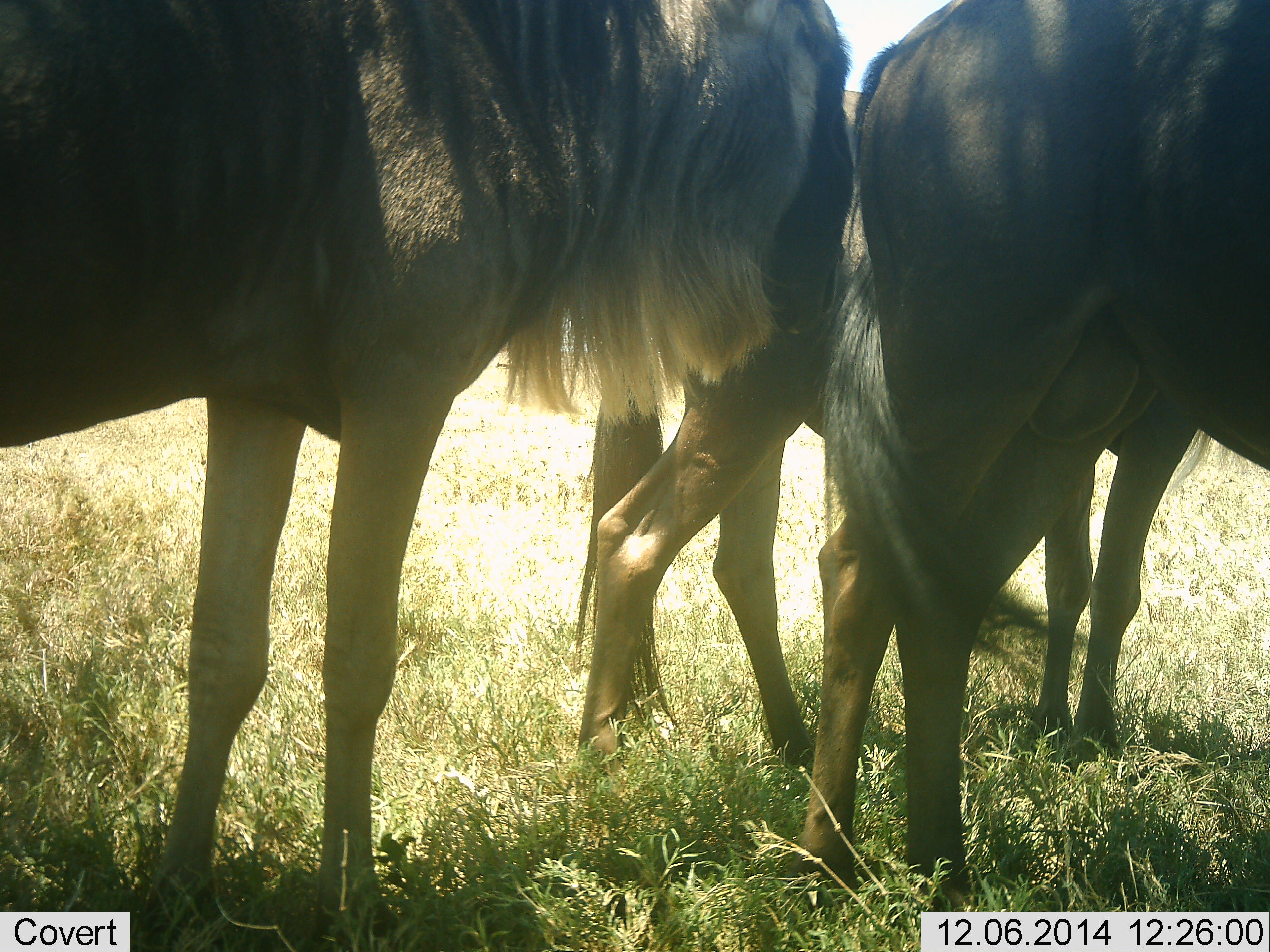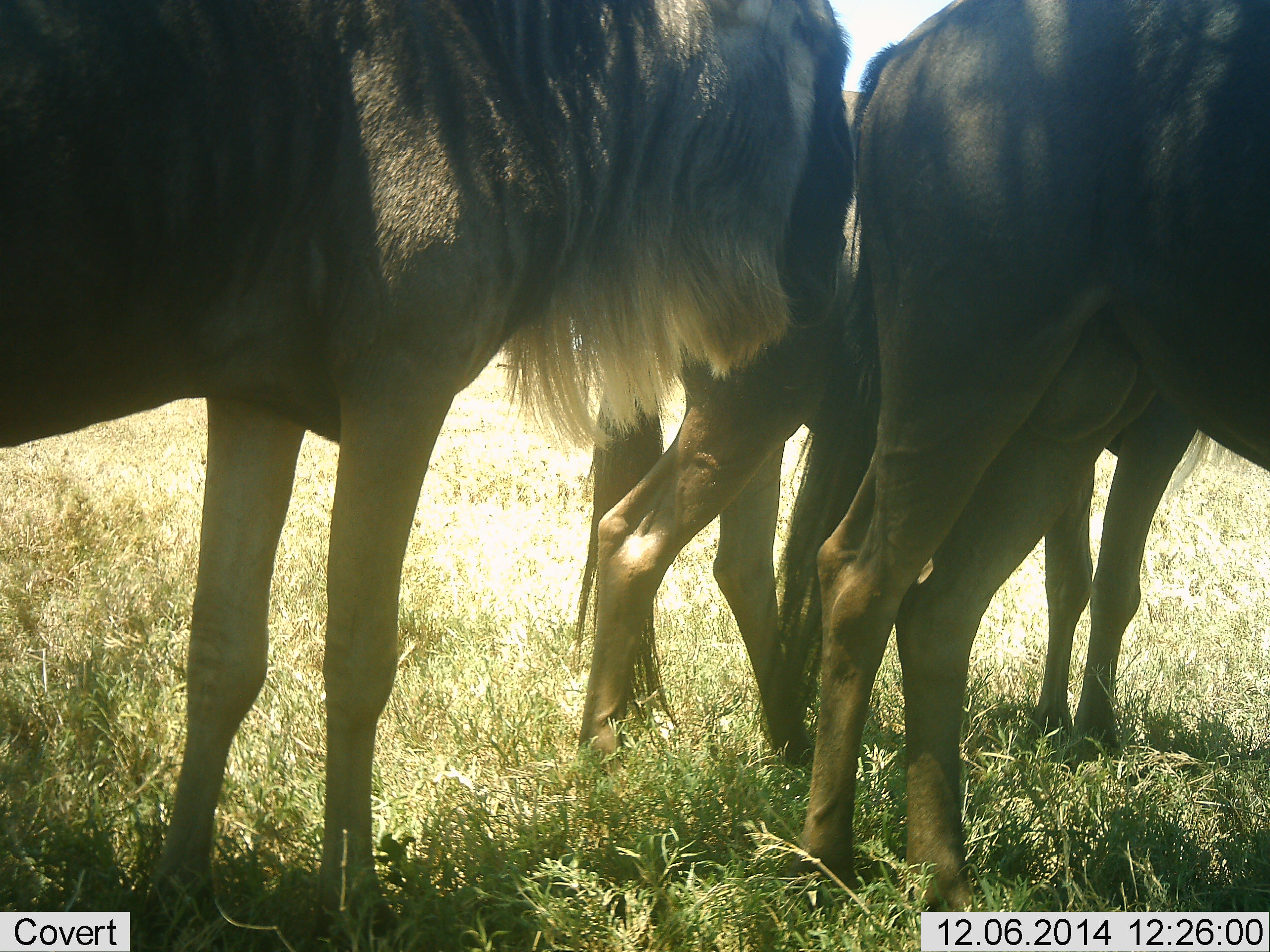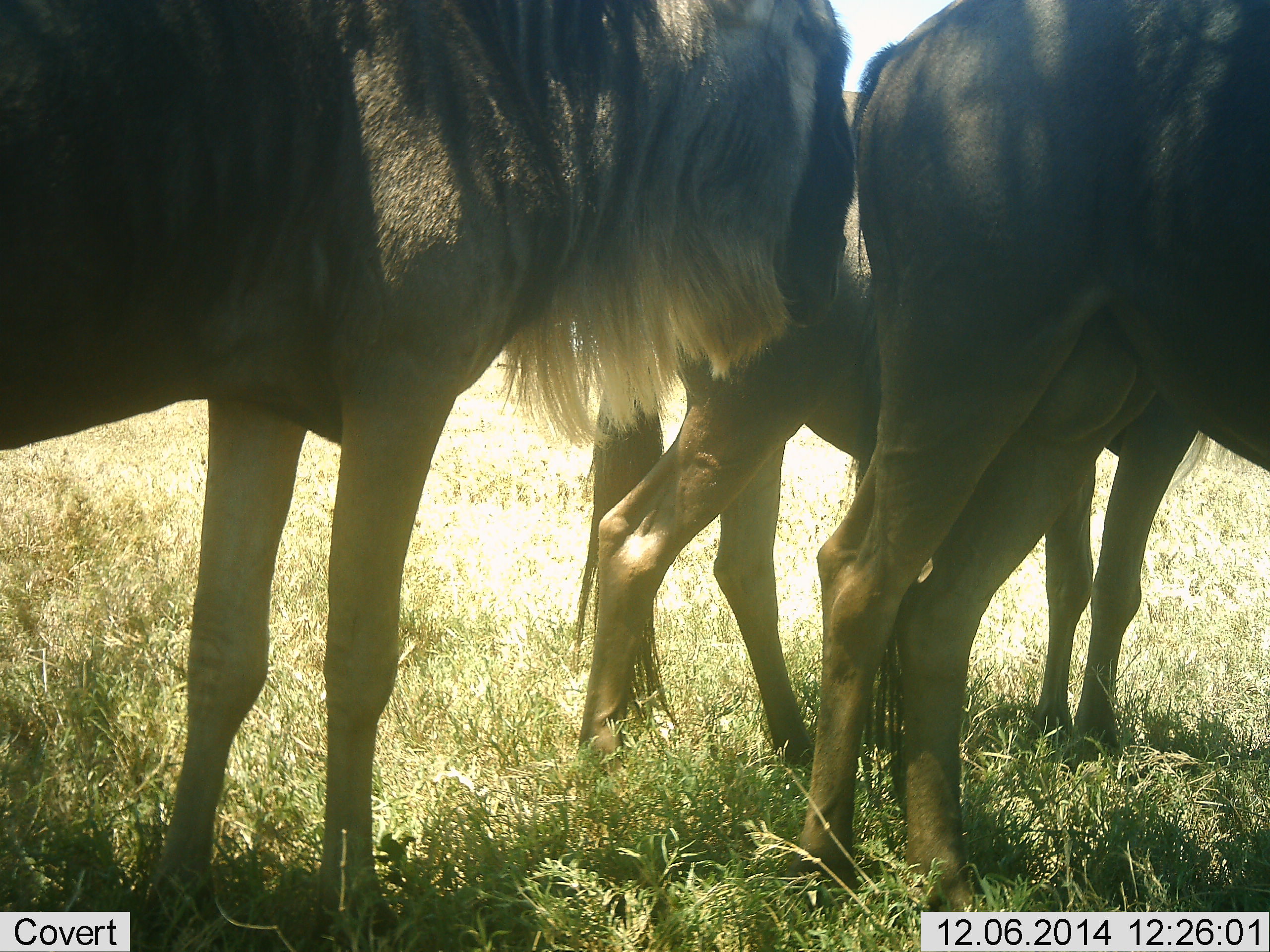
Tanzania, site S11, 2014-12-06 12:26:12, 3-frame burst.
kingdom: Animalia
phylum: Chordata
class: Mammalia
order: Artiodactyla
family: Bovidae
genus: Connochaetes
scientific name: Connochaetes taurinus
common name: blue wildebeest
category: wildebeest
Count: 3.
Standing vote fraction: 90%.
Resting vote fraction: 10%.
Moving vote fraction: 0%.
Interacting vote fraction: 0%.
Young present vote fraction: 0%.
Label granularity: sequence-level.